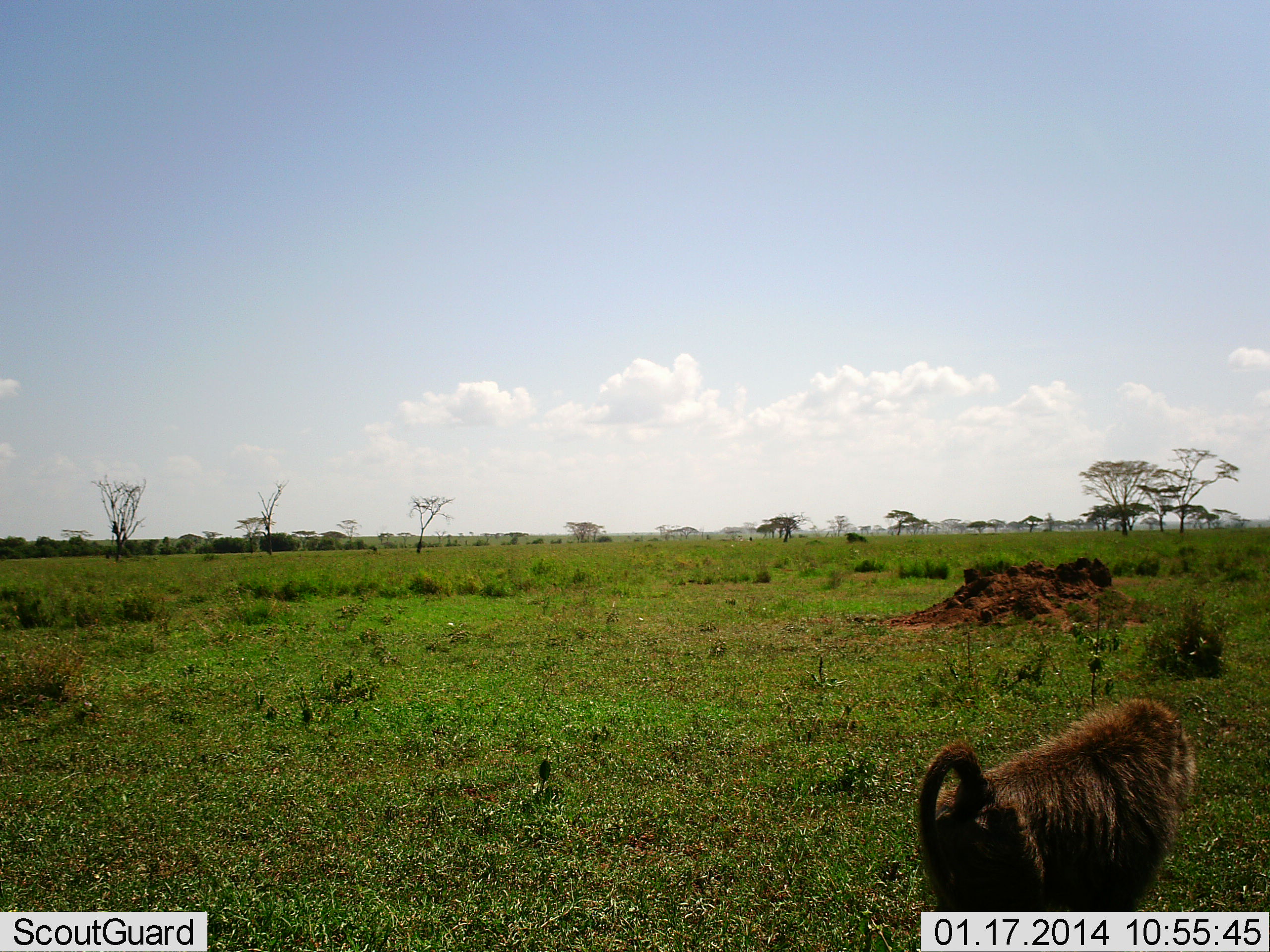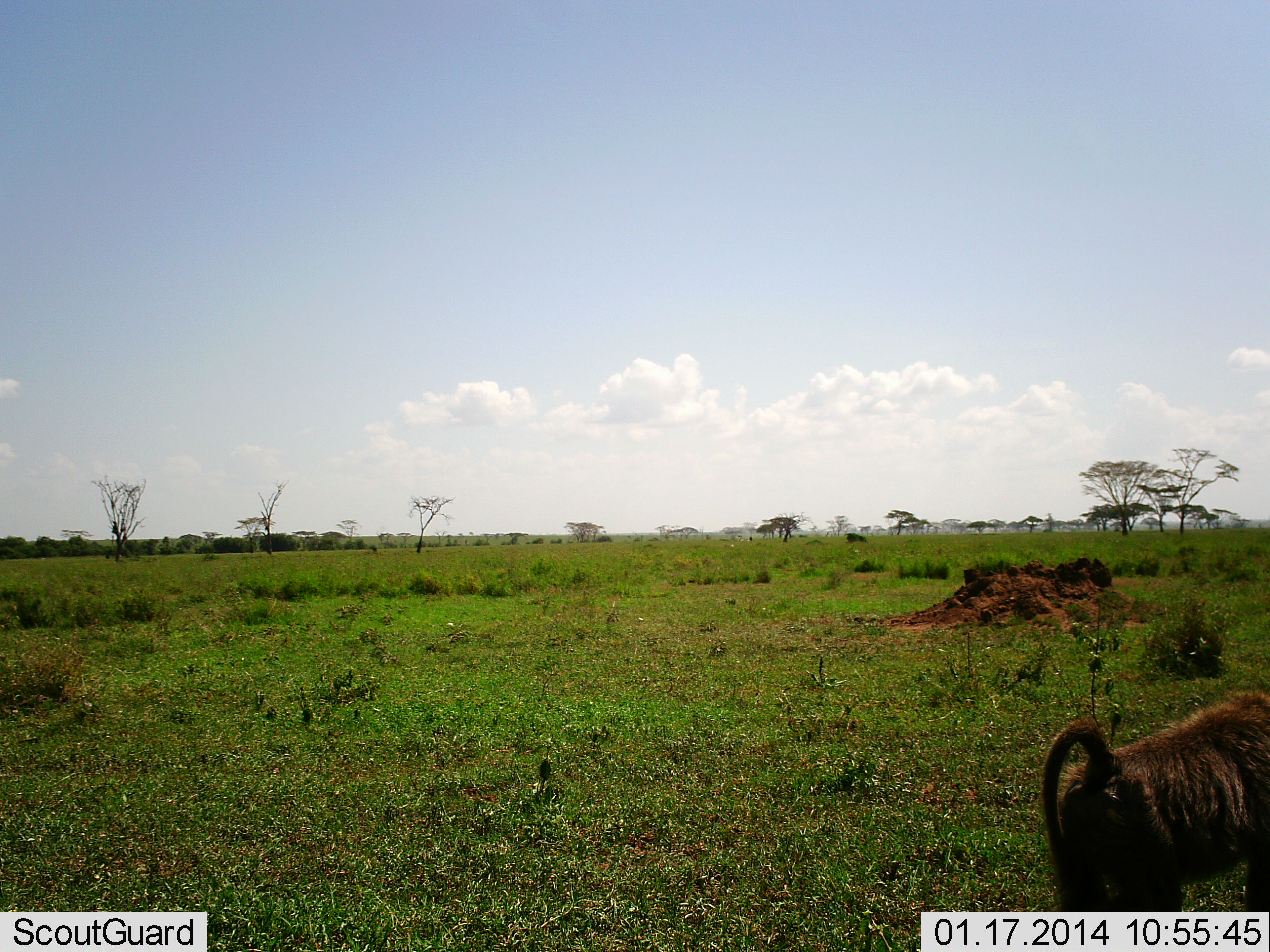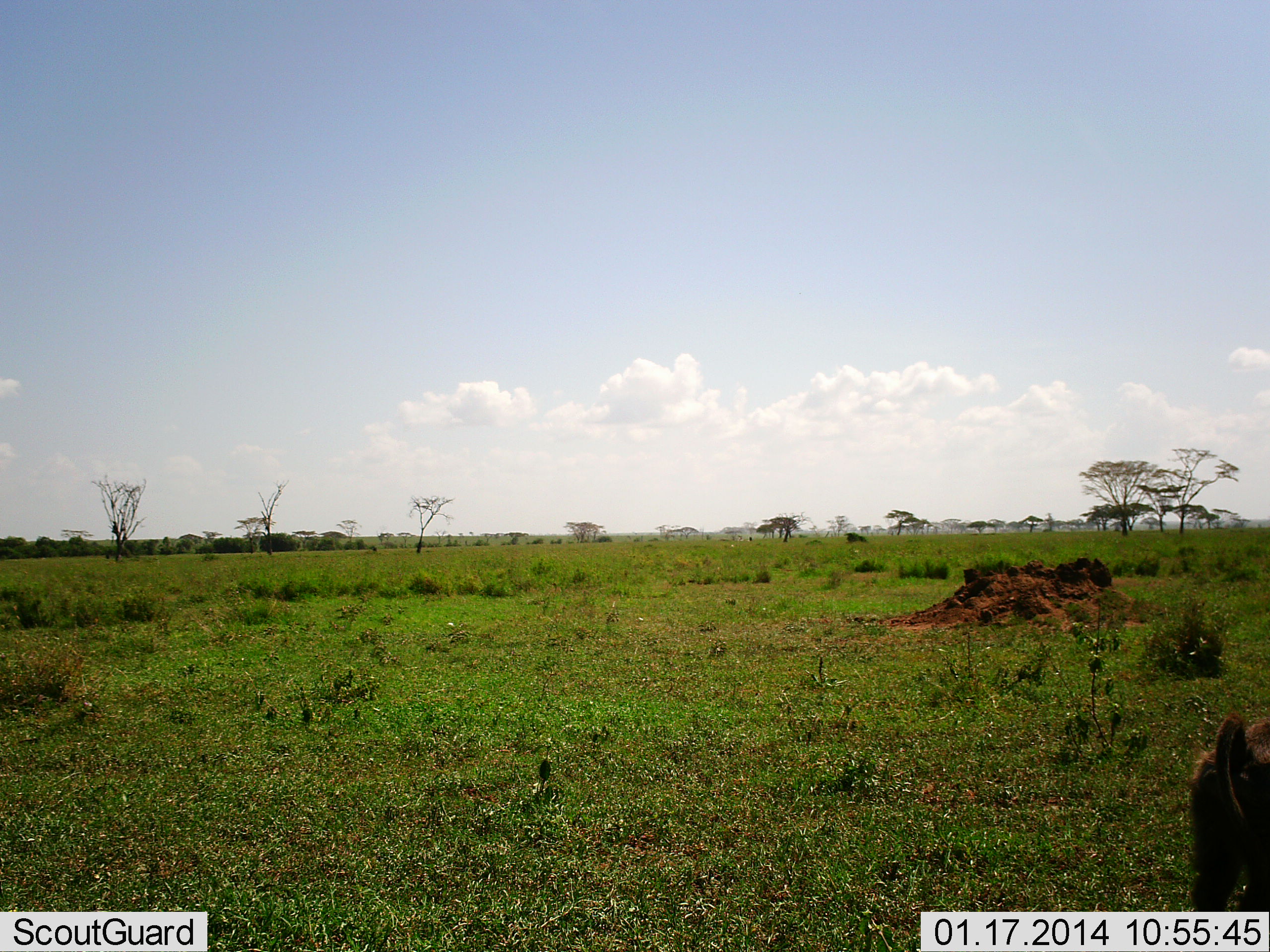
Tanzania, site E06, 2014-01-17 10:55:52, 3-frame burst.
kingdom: Animalia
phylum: Chordata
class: Mammalia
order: Primates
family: Cercopithecidae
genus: Papio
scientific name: Papio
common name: baboon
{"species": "baboon (Papio)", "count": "1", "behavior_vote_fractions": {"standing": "20%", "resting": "0%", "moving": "80%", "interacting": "0%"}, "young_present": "0%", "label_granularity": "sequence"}